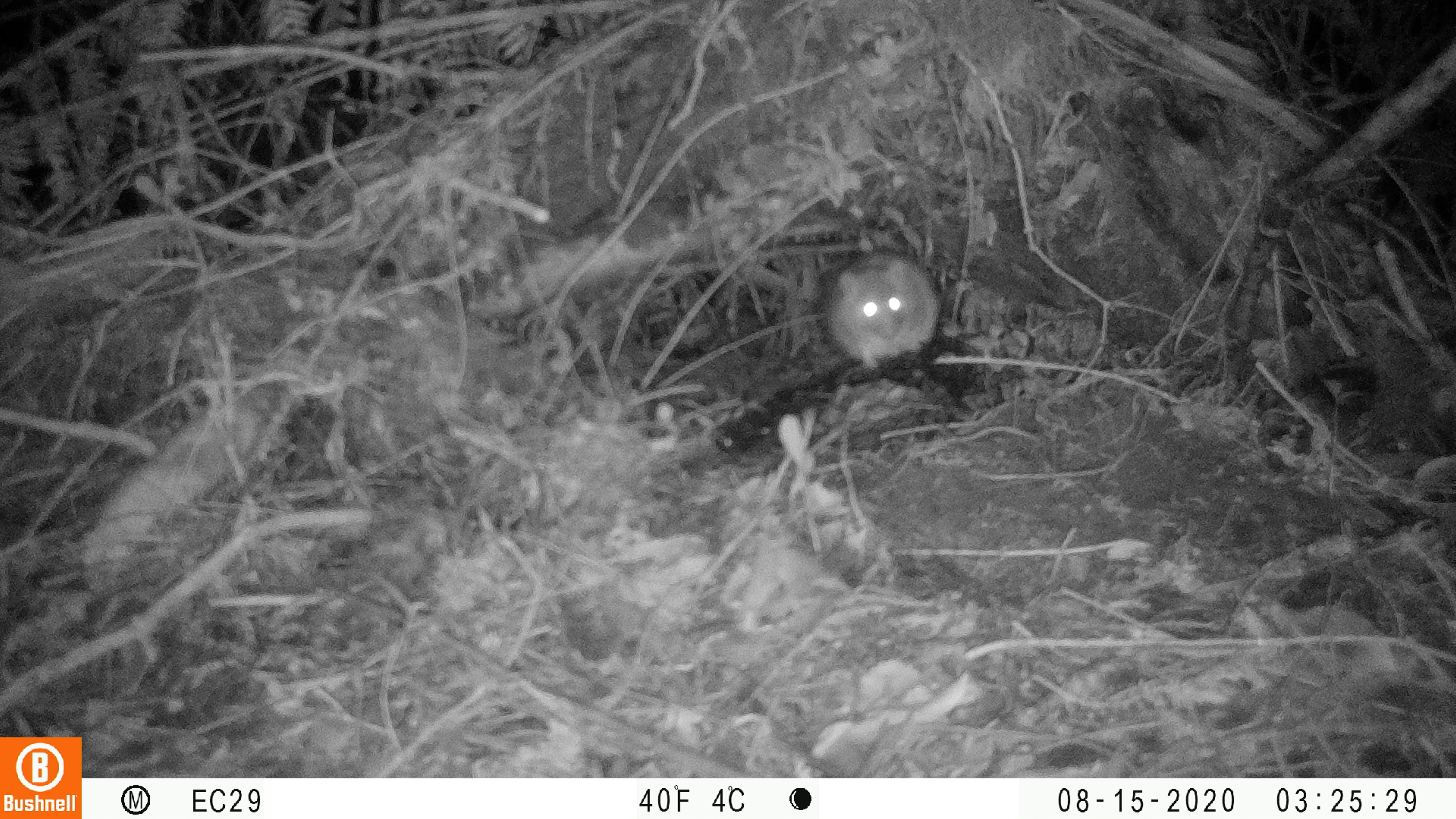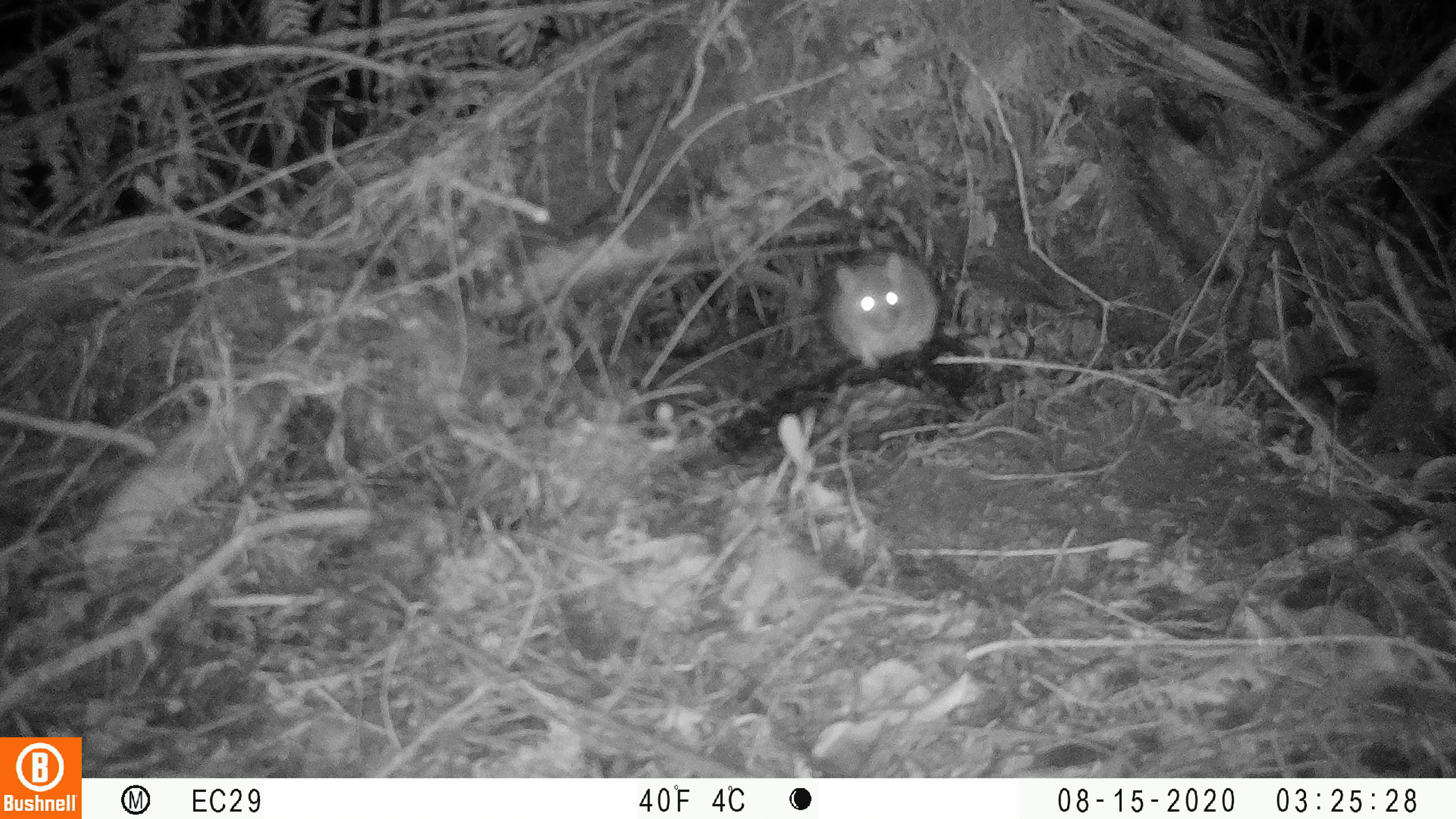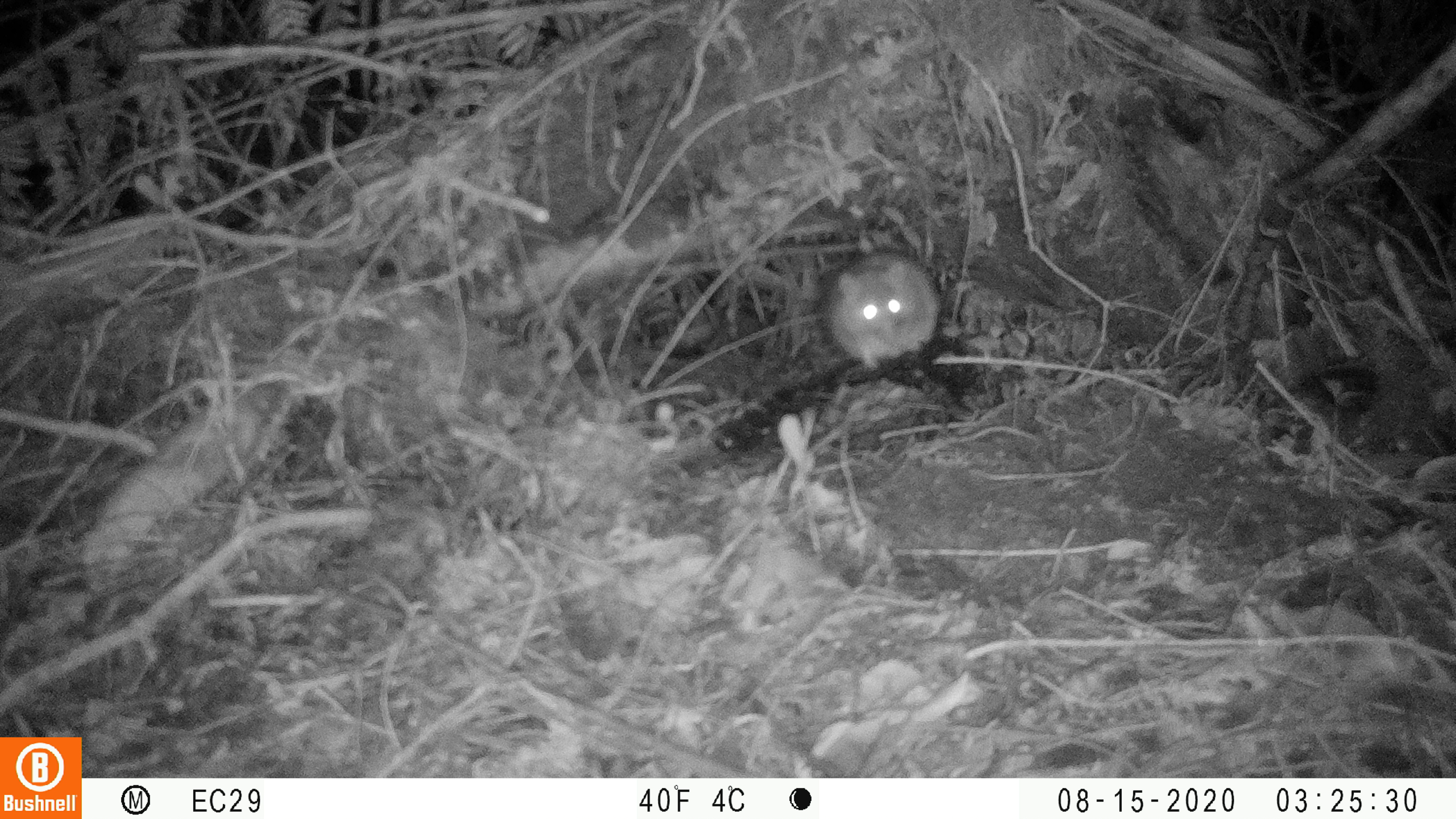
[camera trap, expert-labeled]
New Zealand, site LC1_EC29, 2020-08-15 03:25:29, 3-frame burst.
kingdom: Animalia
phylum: Chordata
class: Mammalia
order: Rodentia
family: Muridae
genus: Rattus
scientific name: Rattus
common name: rat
Rat (Rattus).